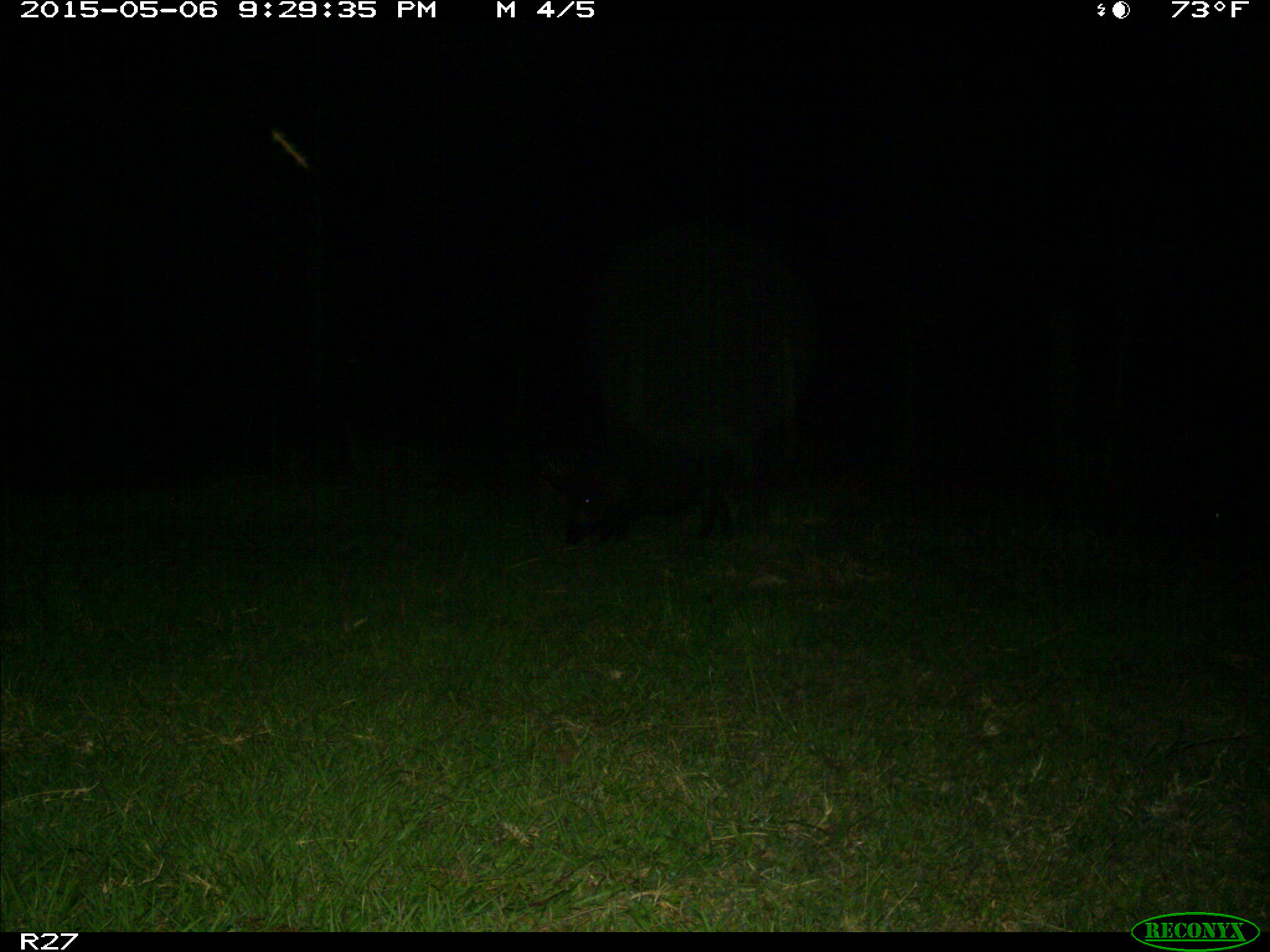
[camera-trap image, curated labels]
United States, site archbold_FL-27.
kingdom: Animalia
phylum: Chordata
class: Mammalia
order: Artiodactyla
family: Suidae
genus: Sus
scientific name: Sus scrofa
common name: wild boar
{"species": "Sus scrofa (wild boar)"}